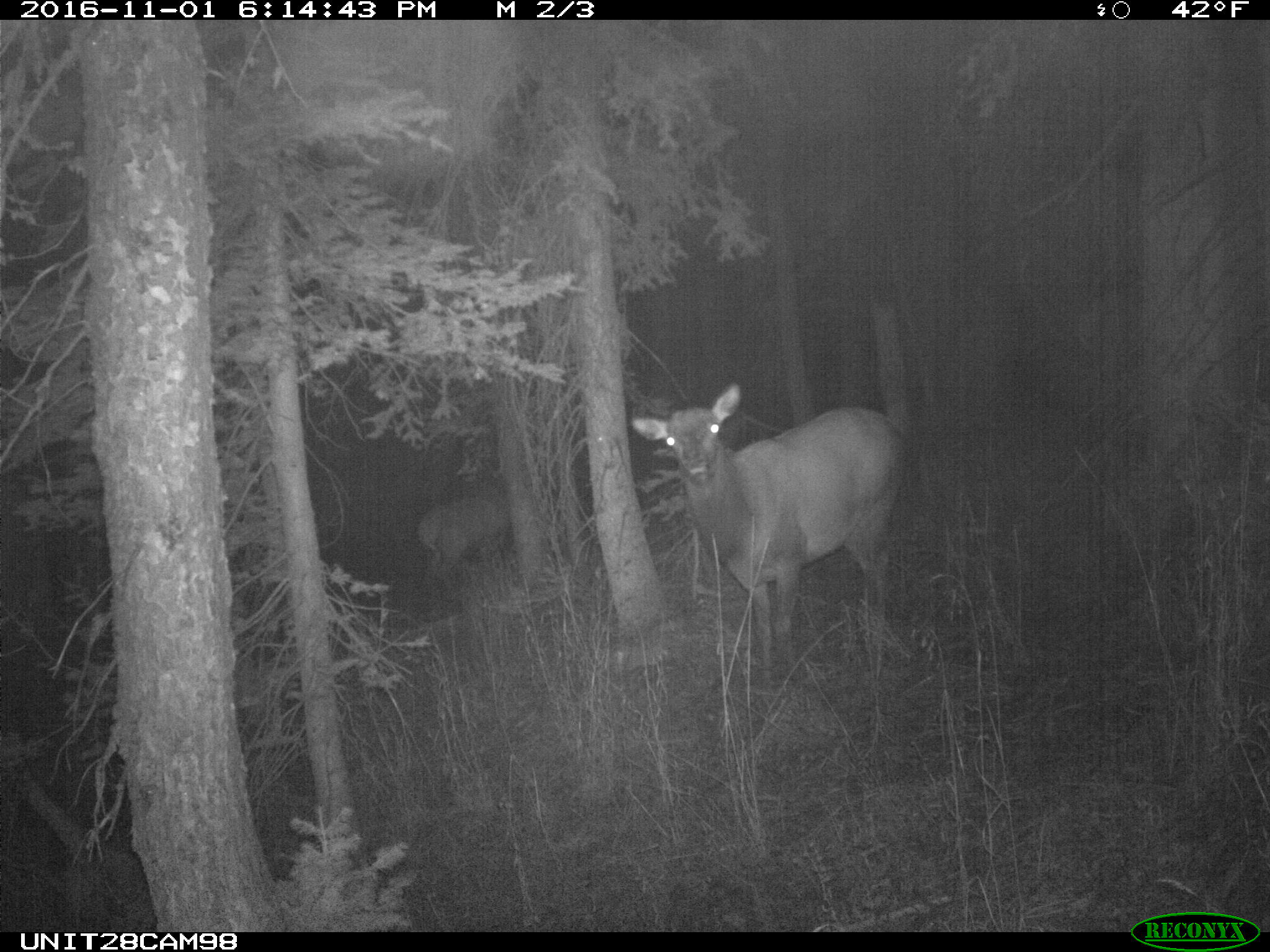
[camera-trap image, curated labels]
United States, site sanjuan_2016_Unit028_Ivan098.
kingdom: Animalia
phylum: Chordata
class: Mammalia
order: Artiodactyla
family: Cervidae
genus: Cervus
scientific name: Cervus elaphus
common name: red deer